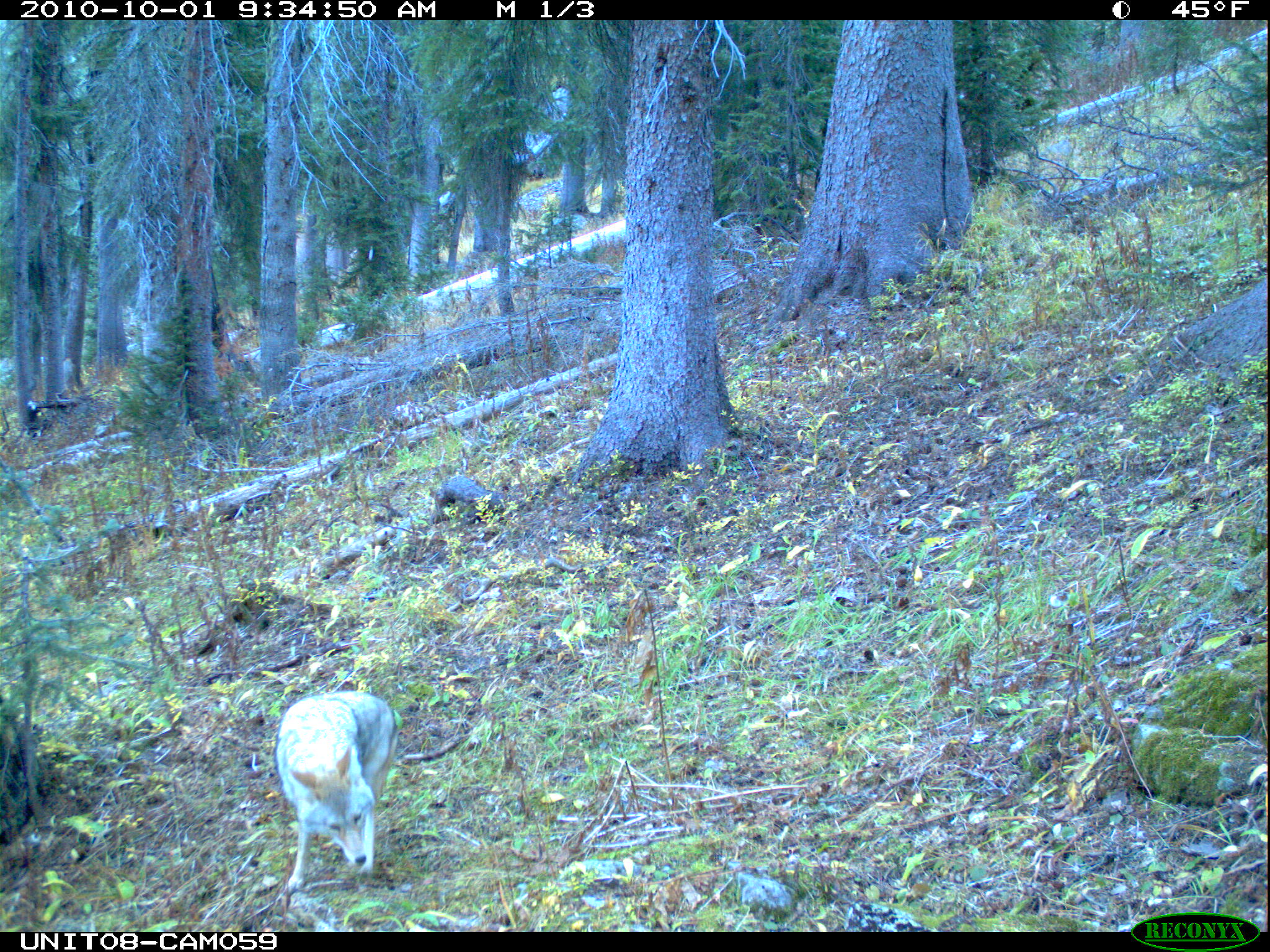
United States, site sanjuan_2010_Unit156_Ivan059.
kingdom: Animalia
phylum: Chordata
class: Mammalia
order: Carnivora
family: Canidae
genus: Canis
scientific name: Canis latrans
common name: coyote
Canis latrans (coyote).